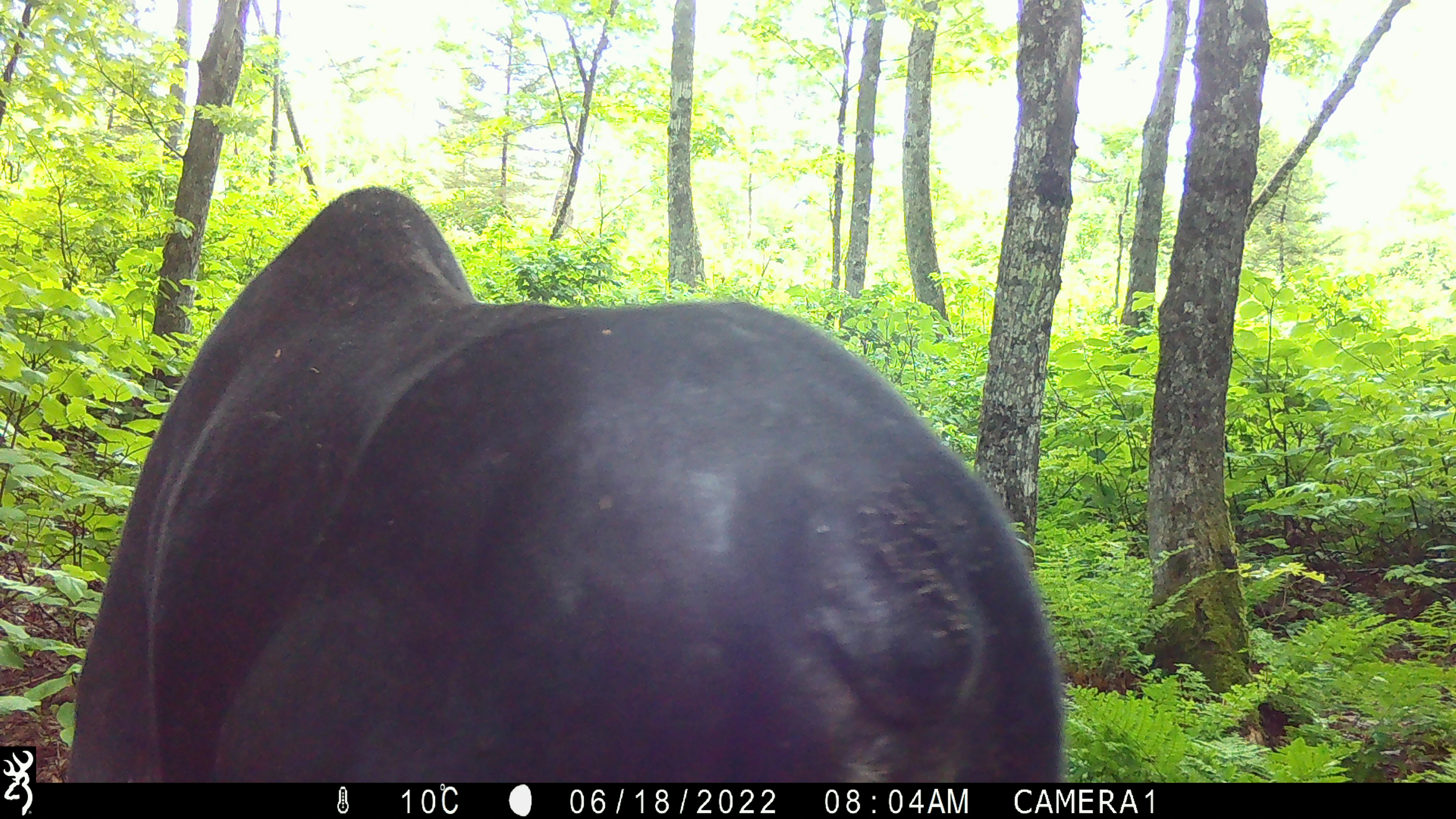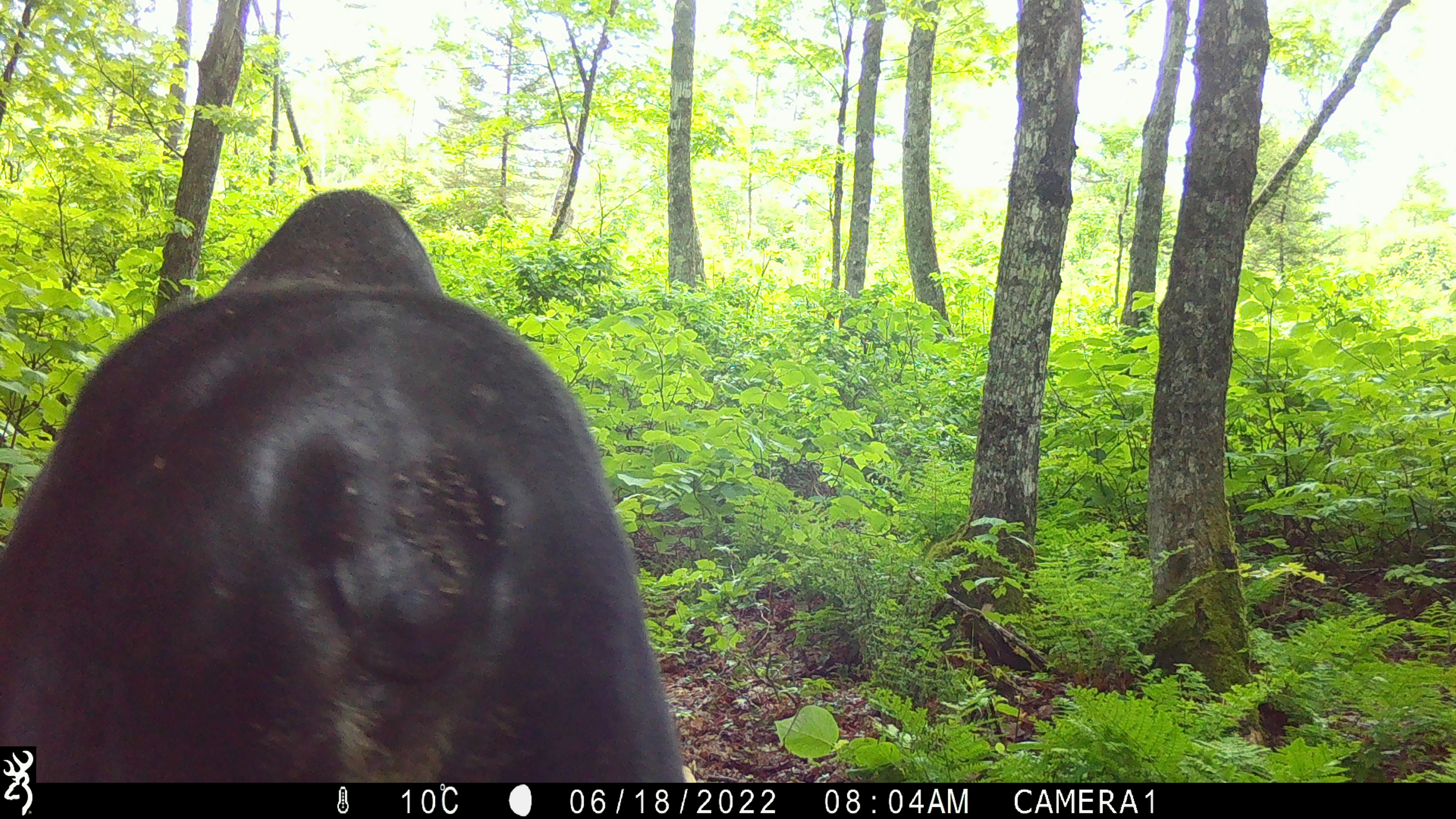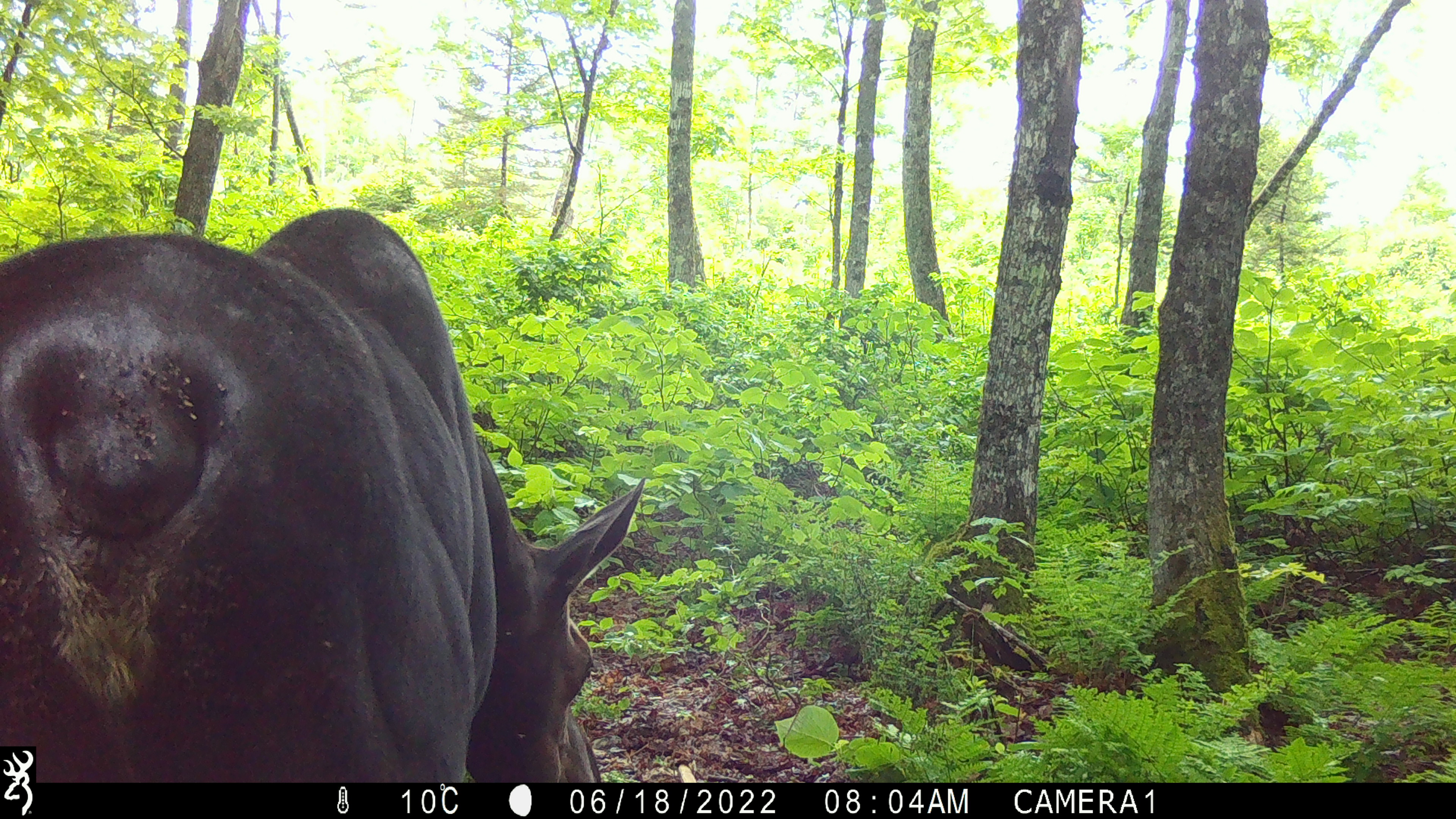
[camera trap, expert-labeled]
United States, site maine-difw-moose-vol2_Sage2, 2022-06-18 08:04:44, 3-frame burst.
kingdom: Animalia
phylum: Chordata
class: Mammalia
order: Artiodactyla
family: Cervidae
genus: Alces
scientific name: Alces alces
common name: moose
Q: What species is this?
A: Moose (Alces alces).